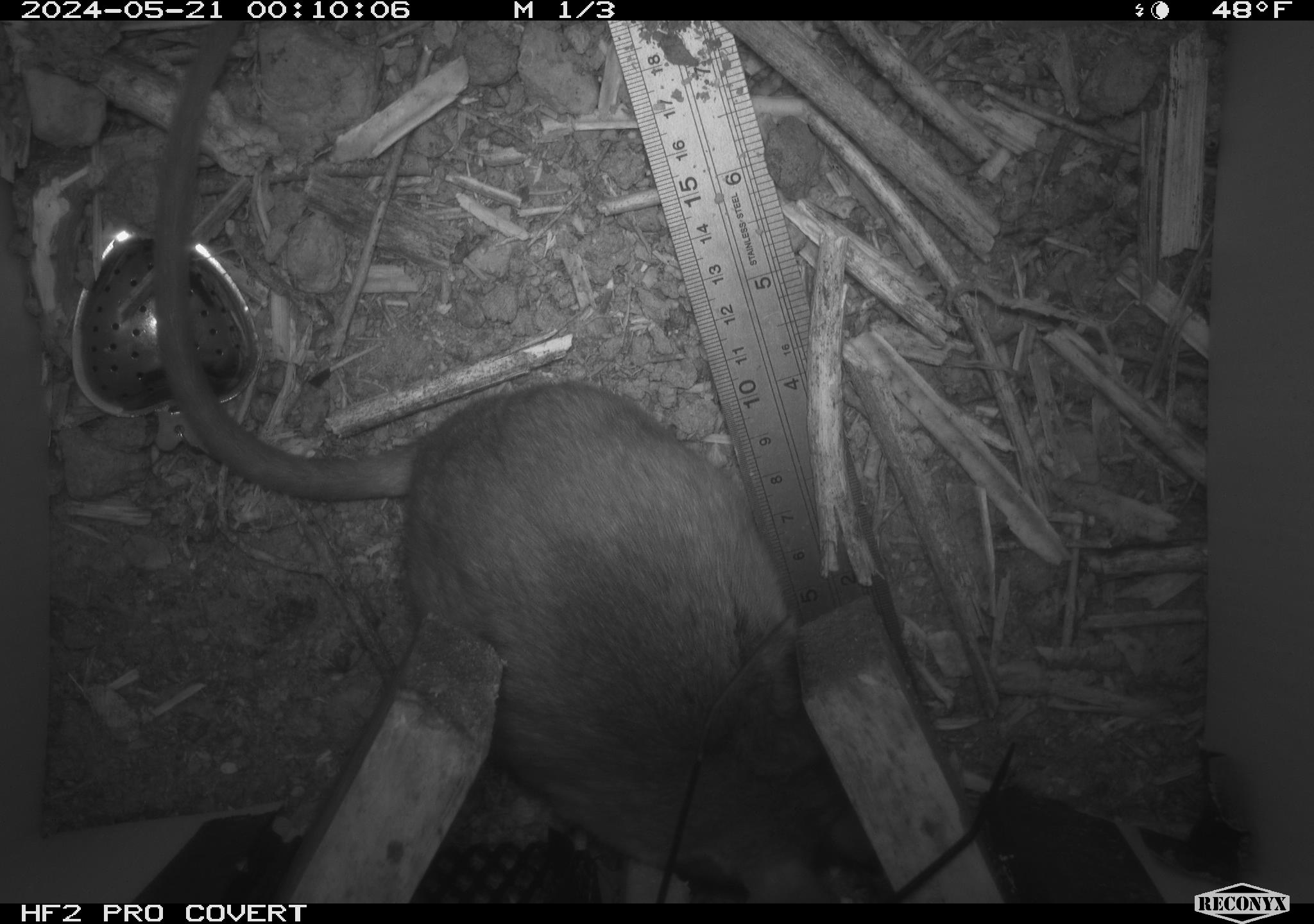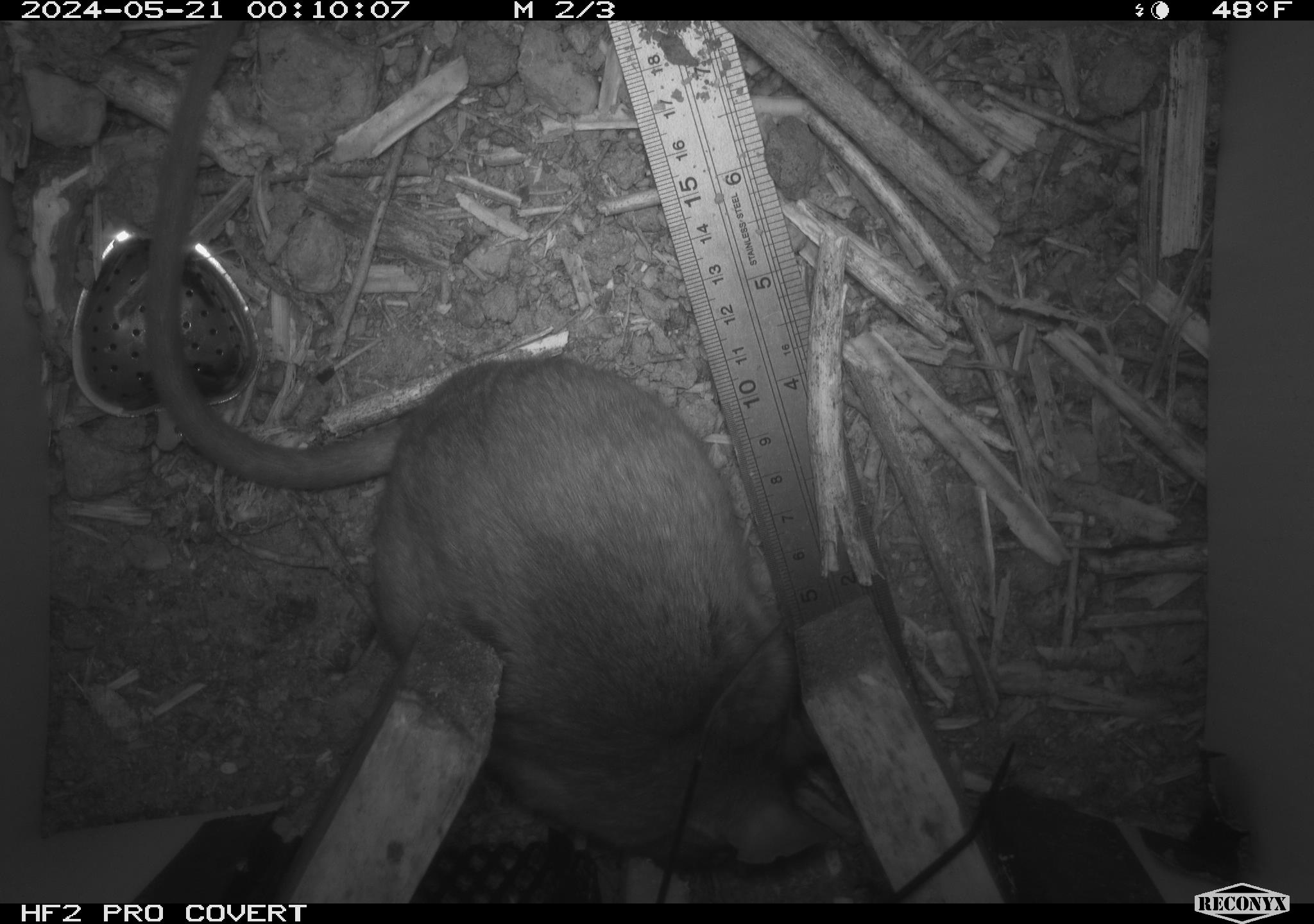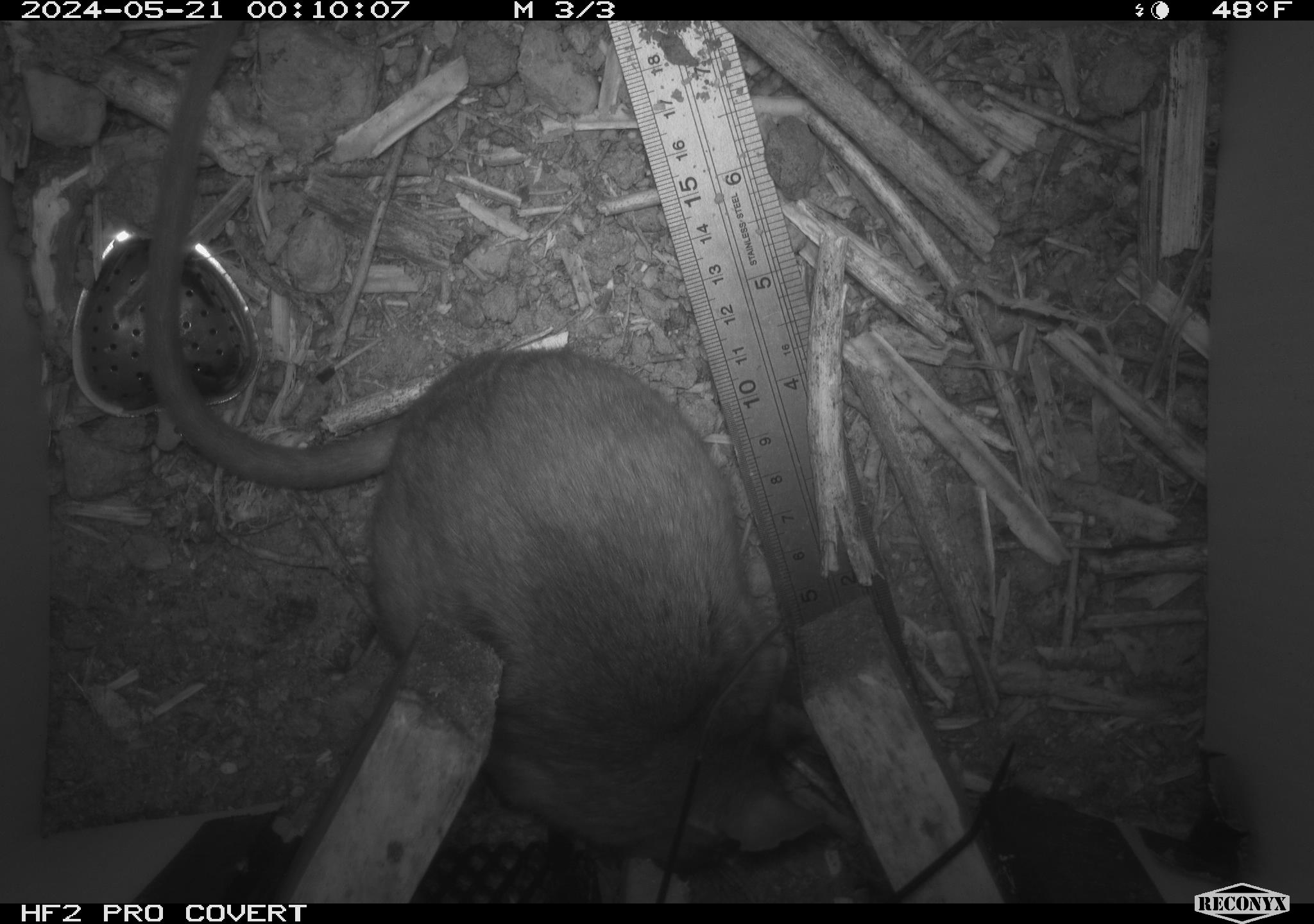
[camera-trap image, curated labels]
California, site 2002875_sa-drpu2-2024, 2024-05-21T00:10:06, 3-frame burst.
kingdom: Animalia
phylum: Chordata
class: Mammalia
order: Rodentia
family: Cricetidae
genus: Neotoma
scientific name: Neotoma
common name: pack rat or woodrat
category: neotoma species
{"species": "neotoma species (pack rat or woodrat) (Neotoma)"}